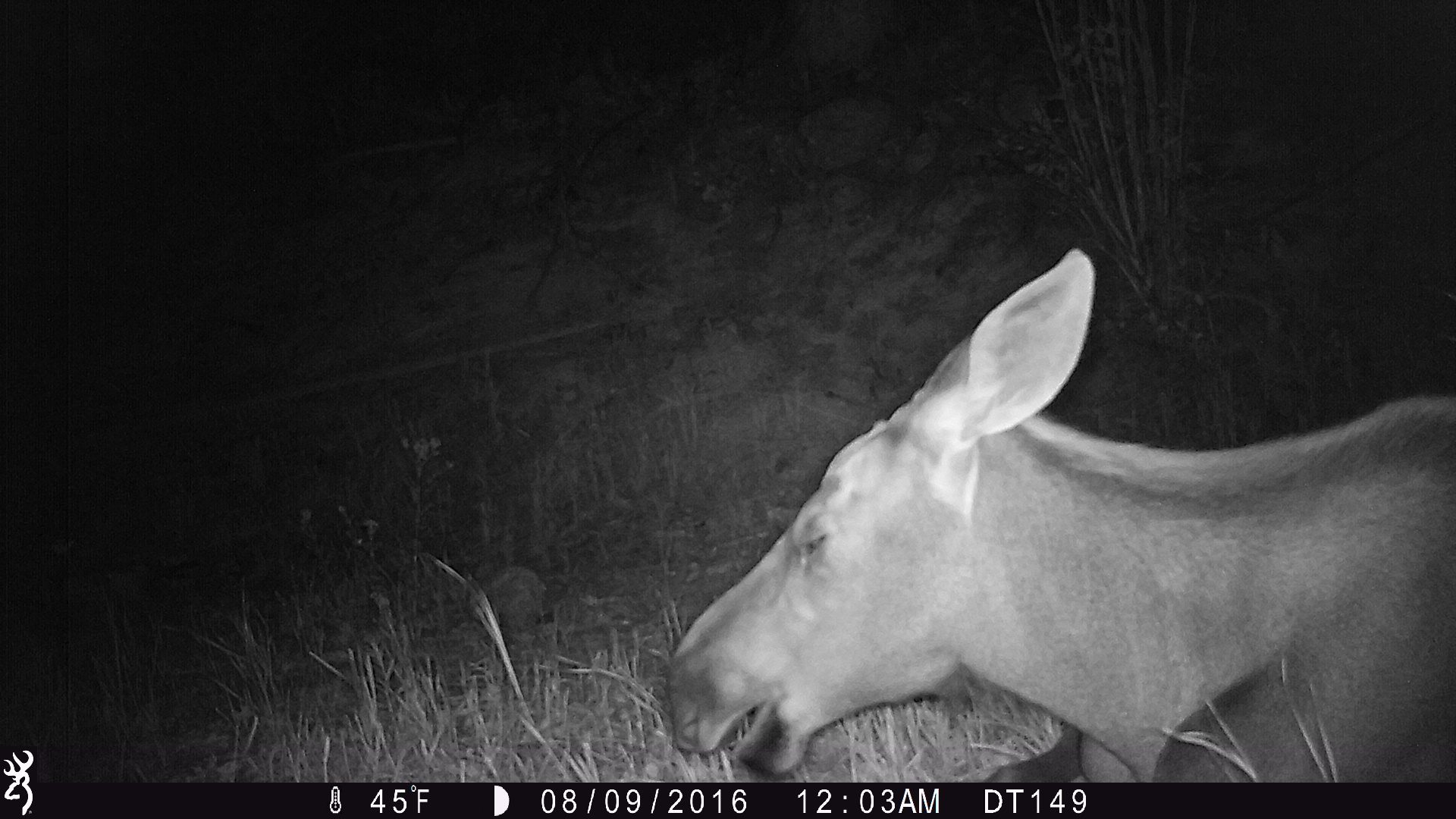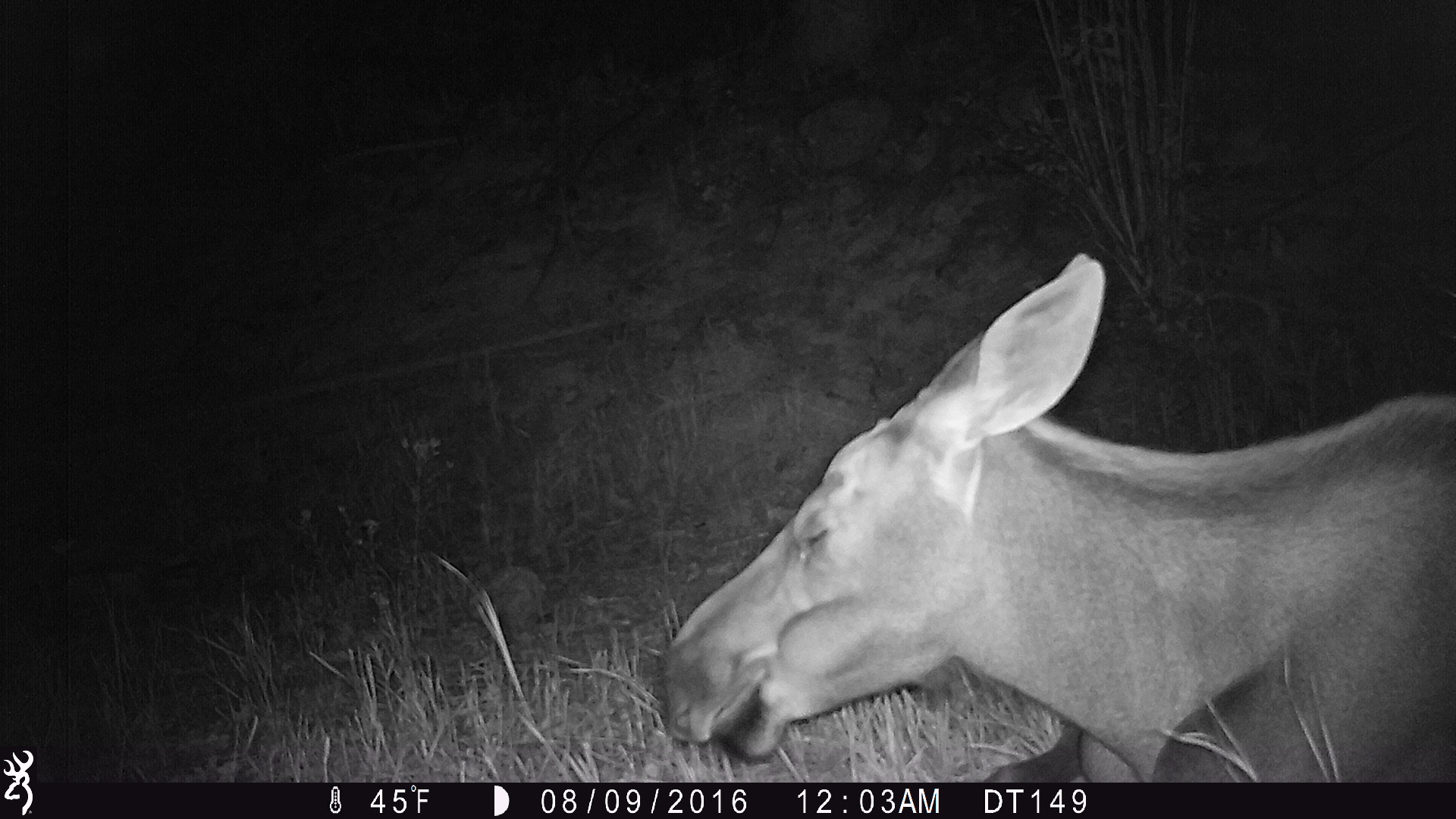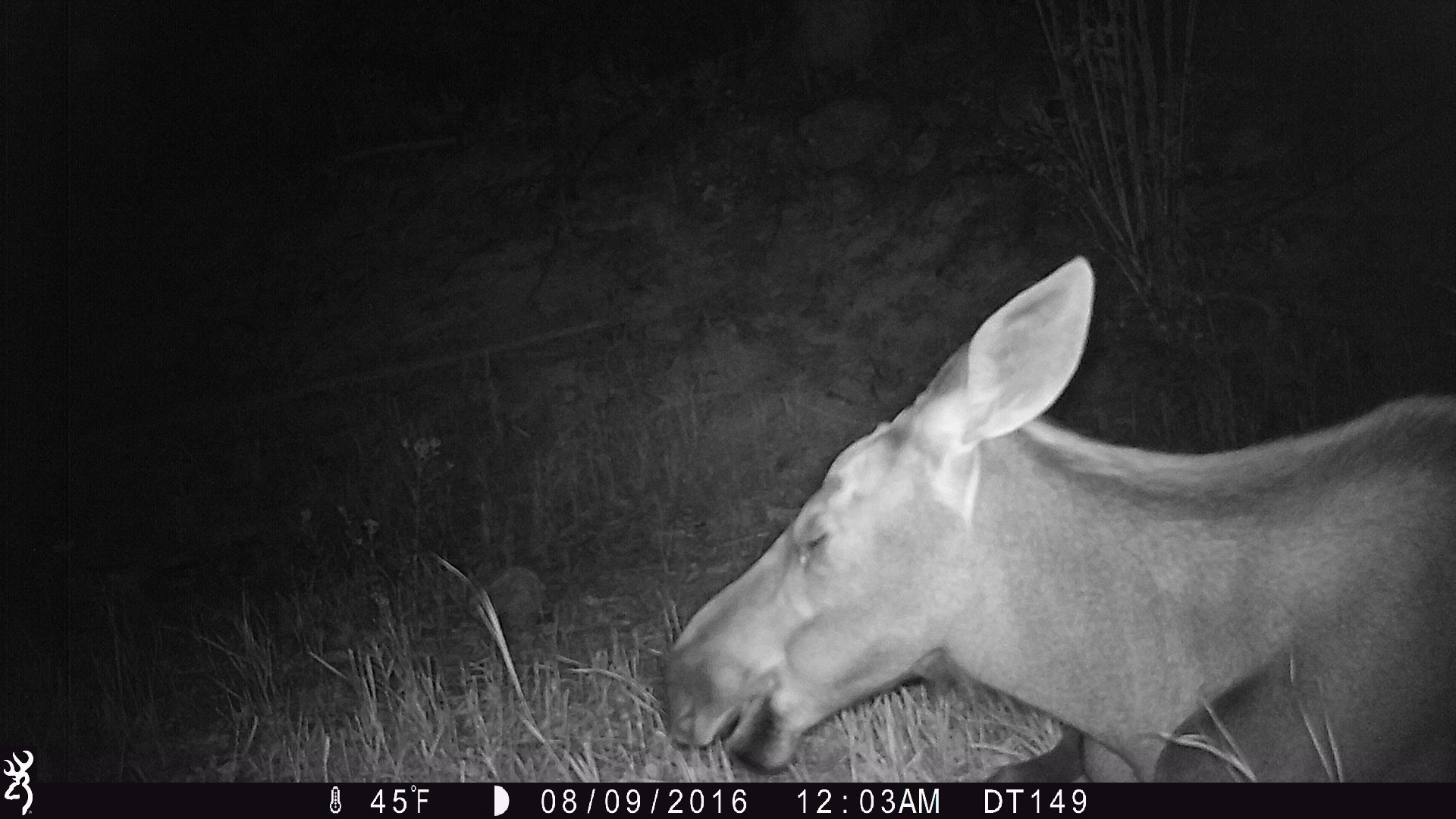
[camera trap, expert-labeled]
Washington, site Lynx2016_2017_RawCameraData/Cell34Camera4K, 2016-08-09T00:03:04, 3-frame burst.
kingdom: Animalia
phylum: Chordata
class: Mammalia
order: Artiodactyla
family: Cervidae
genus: Alces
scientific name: Alces alces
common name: moose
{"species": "Alces alces (moose)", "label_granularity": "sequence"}